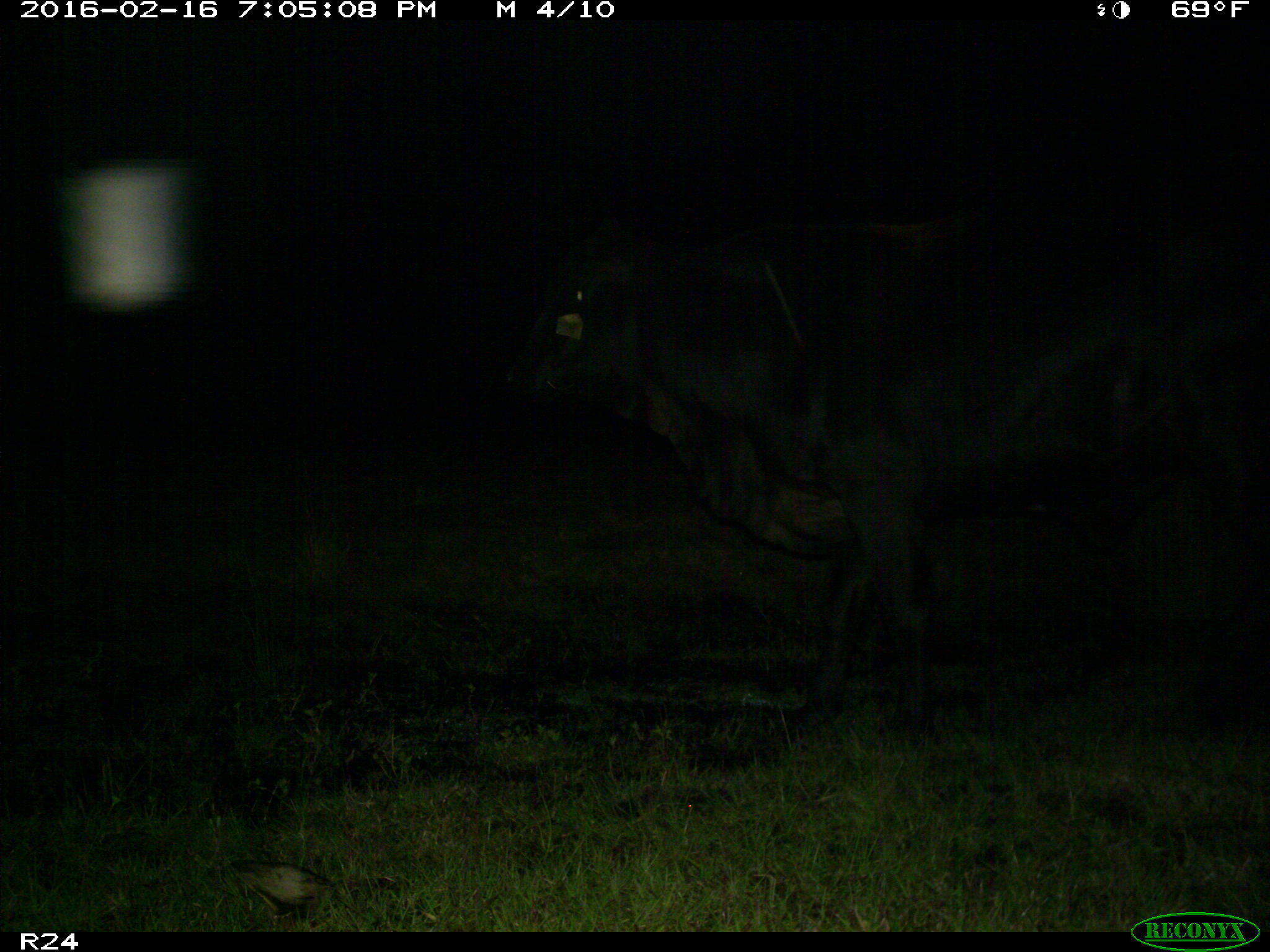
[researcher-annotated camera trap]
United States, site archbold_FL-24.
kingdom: Animalia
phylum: Chordata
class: Mammalia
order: Artiodactyla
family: Bovidae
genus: Bos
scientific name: Bos taurus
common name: domestic cow